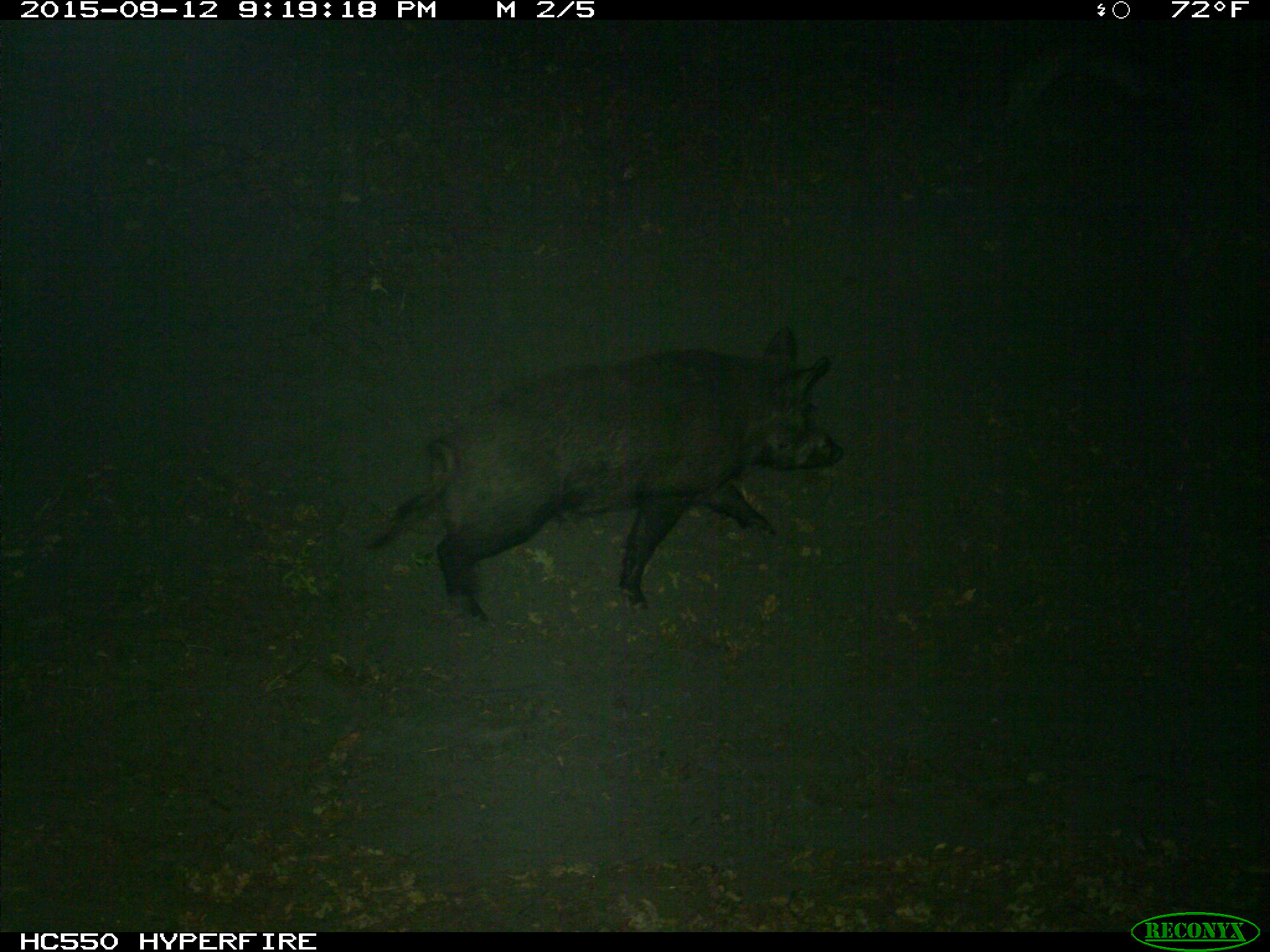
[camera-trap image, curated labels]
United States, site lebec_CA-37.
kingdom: Animalia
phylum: Chordata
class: Mammalia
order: Artiodactyla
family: Suidae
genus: Sus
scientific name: Sus scrofa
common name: wild boar